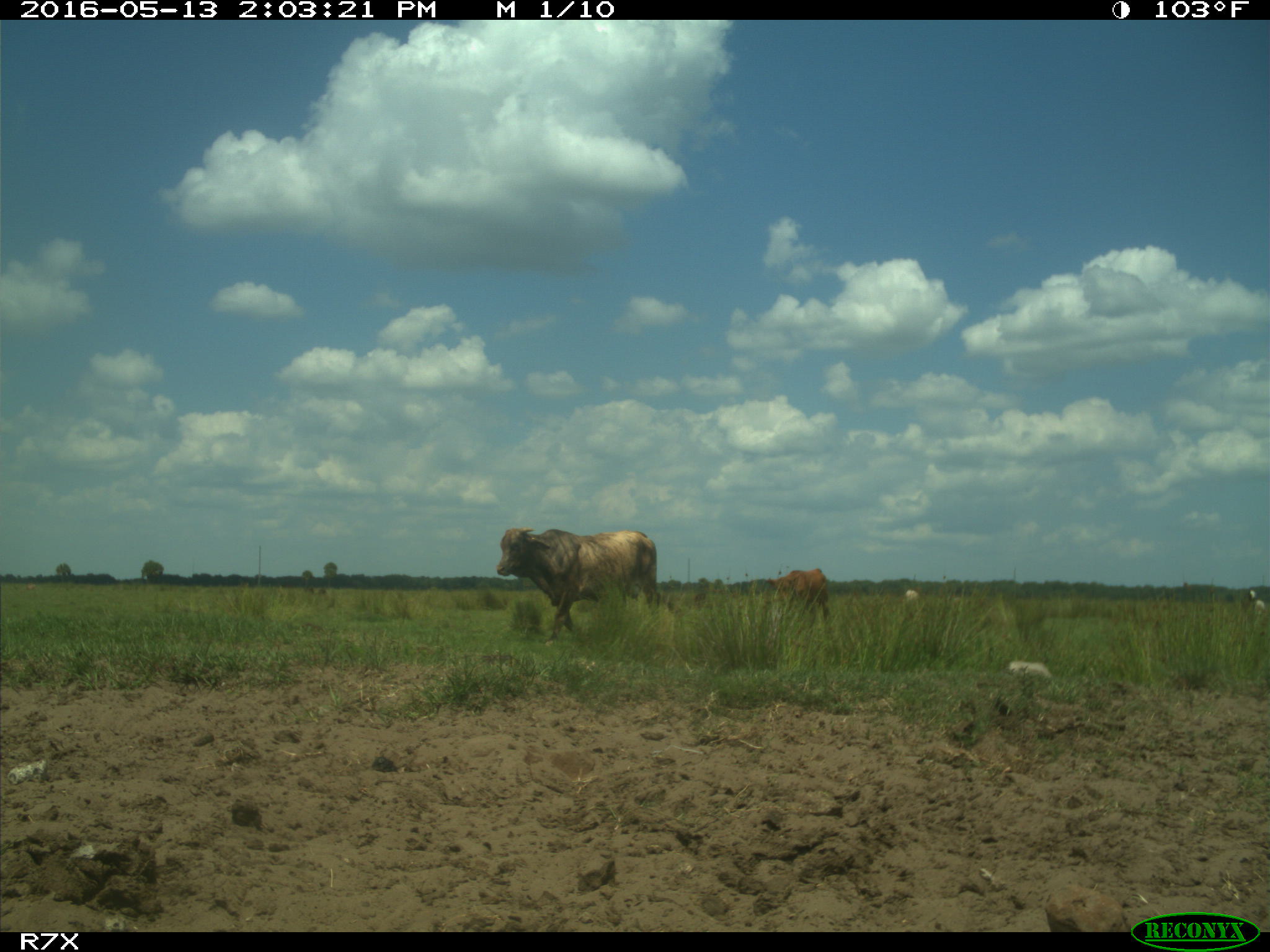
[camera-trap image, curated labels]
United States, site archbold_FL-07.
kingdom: Animalia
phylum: Chordata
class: Mammalia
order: Artiodactyla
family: Bovidae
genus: Bos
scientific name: Bos taurus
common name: domestic cow